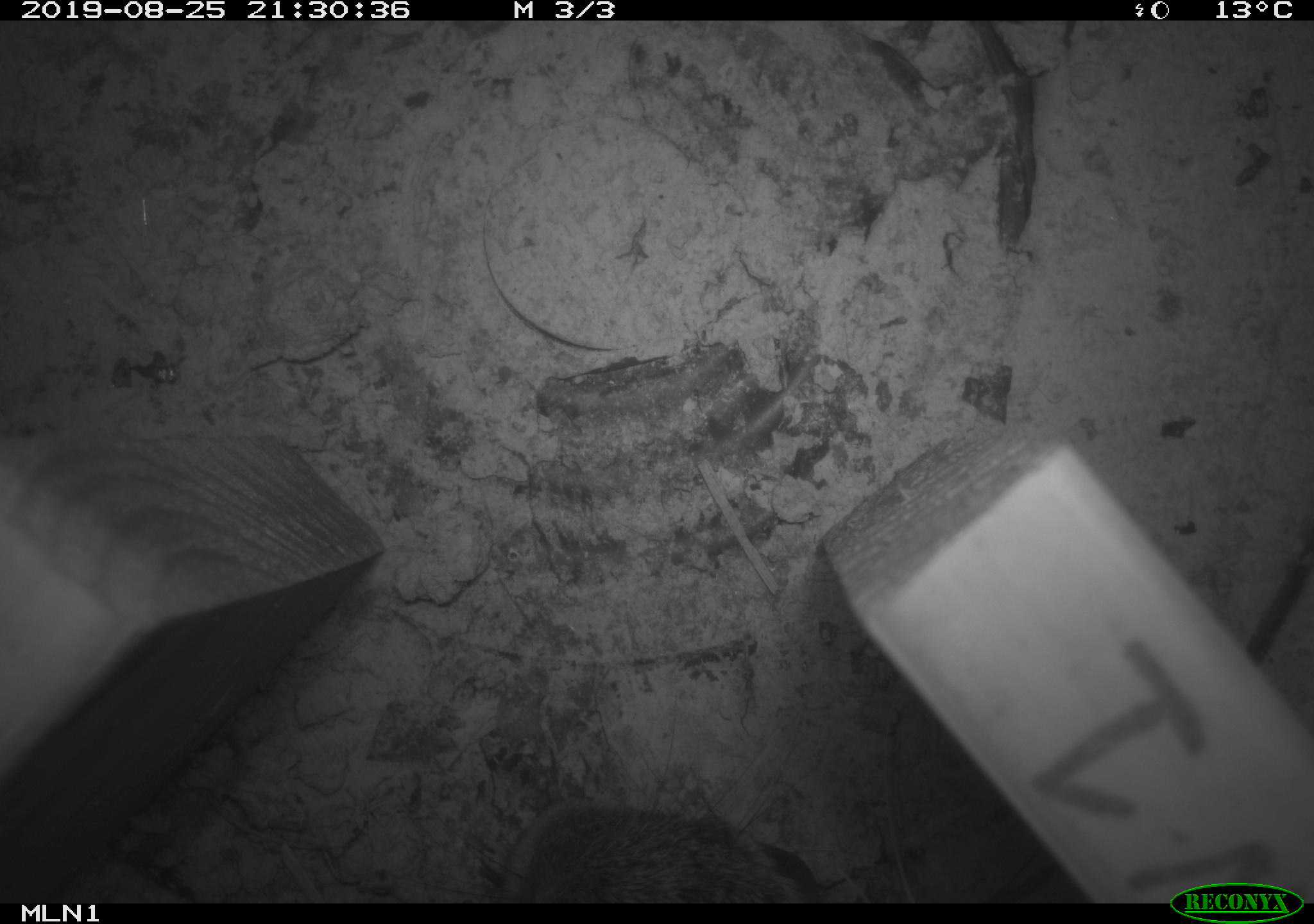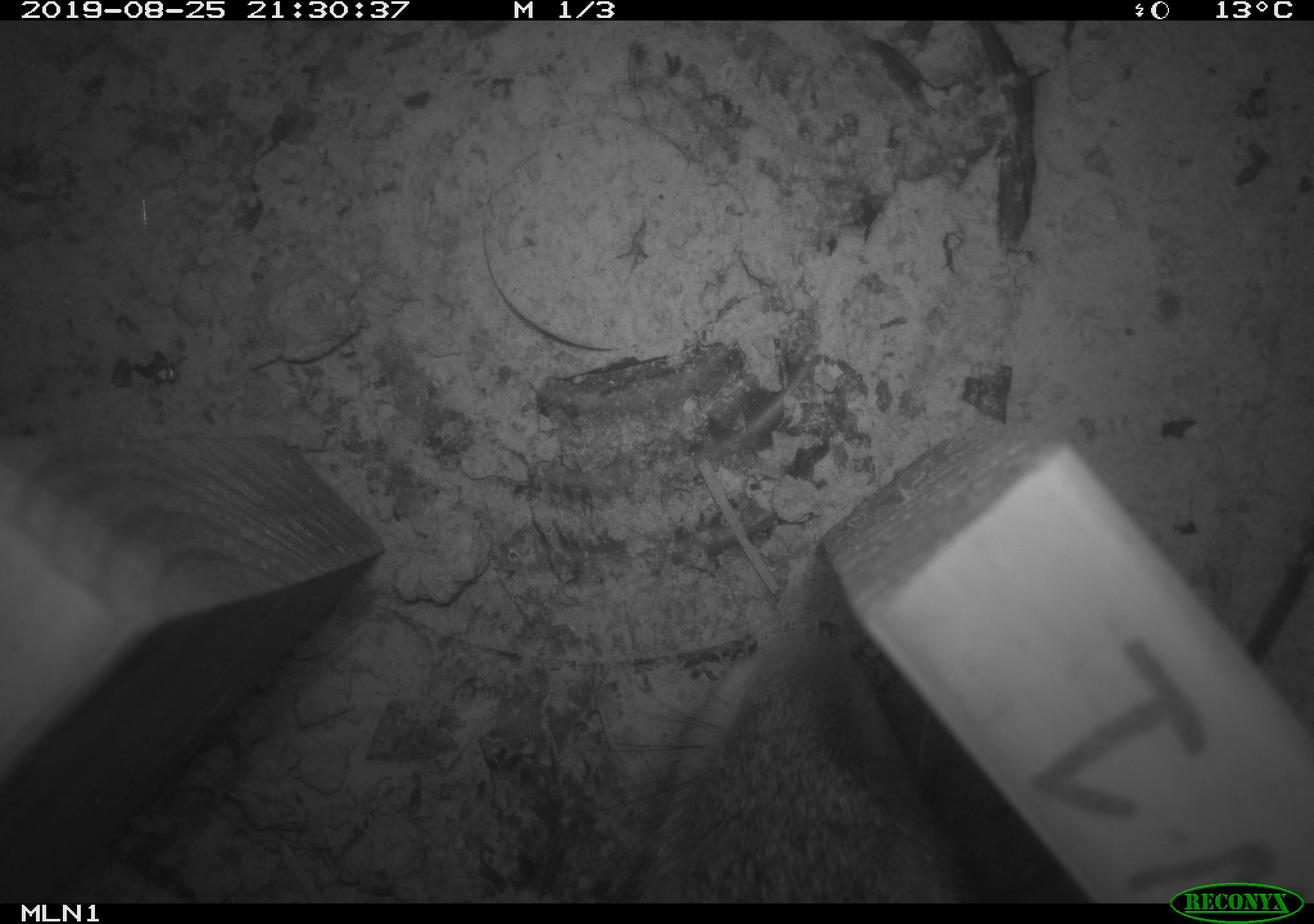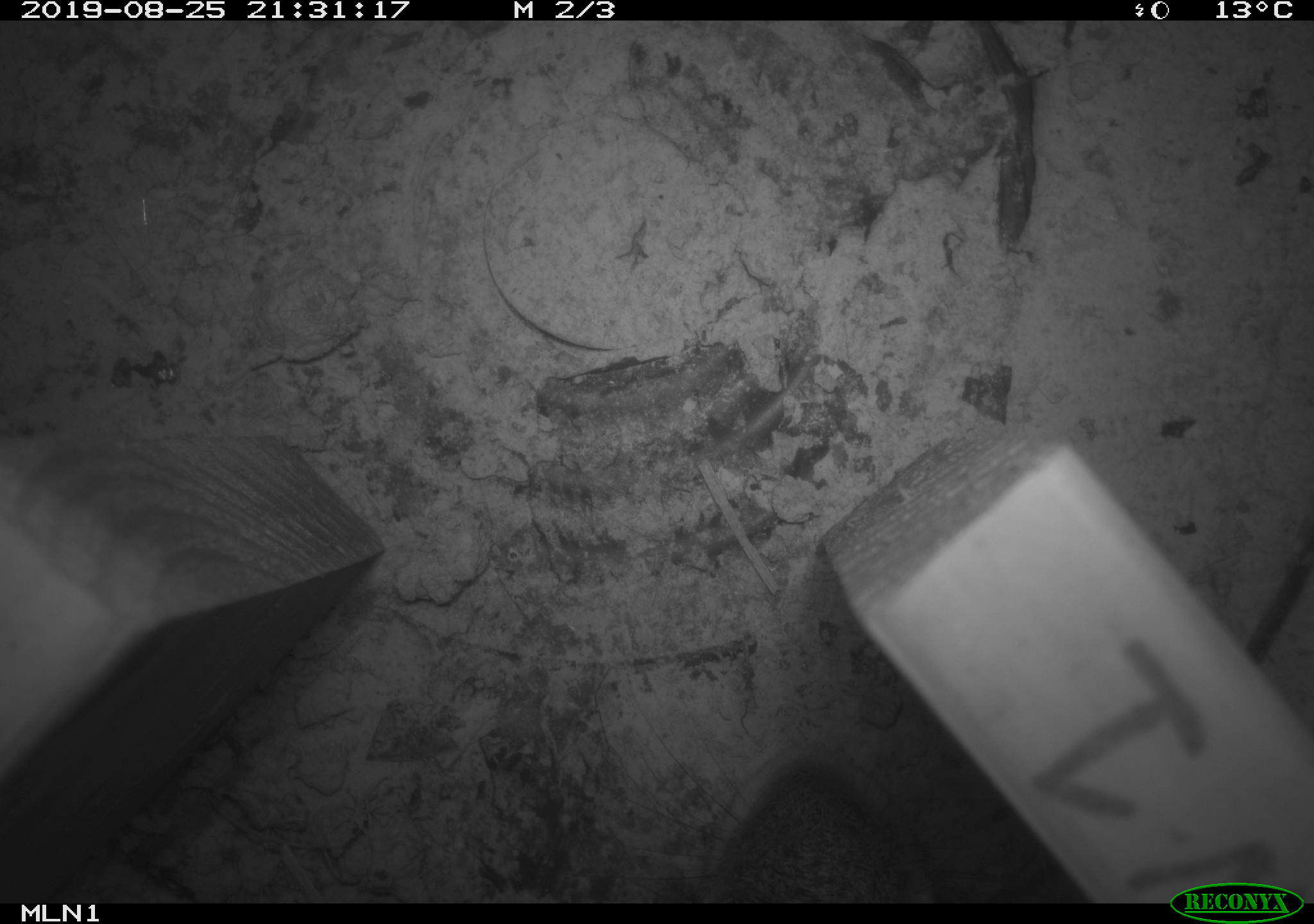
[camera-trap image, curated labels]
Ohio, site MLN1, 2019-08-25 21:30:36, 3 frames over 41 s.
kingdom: Animalia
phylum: Chordata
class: Mammalia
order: Lagomorpha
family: Leporidae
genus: Sylvilagus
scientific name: Sylvilagus floridanus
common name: eastern cottontail